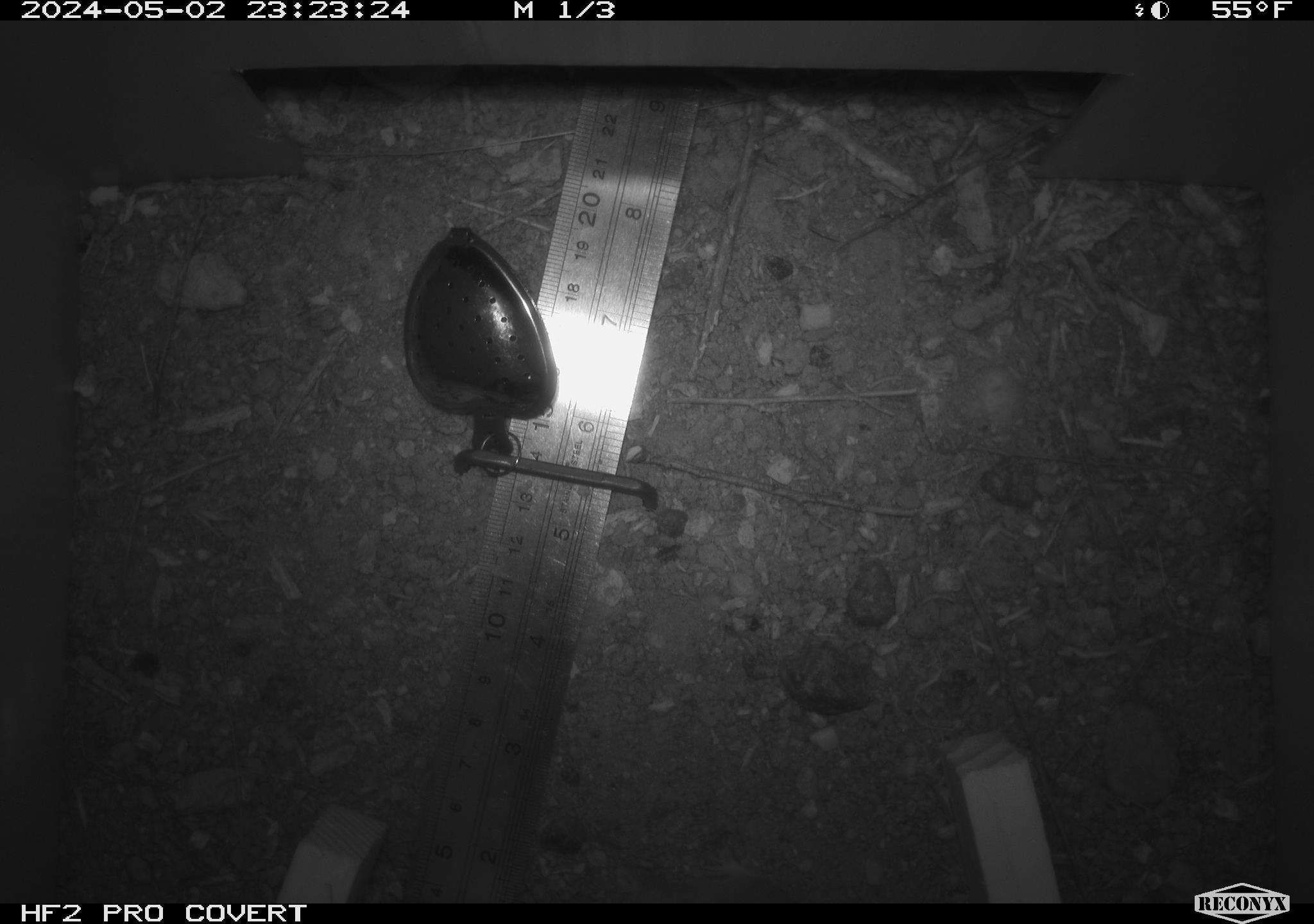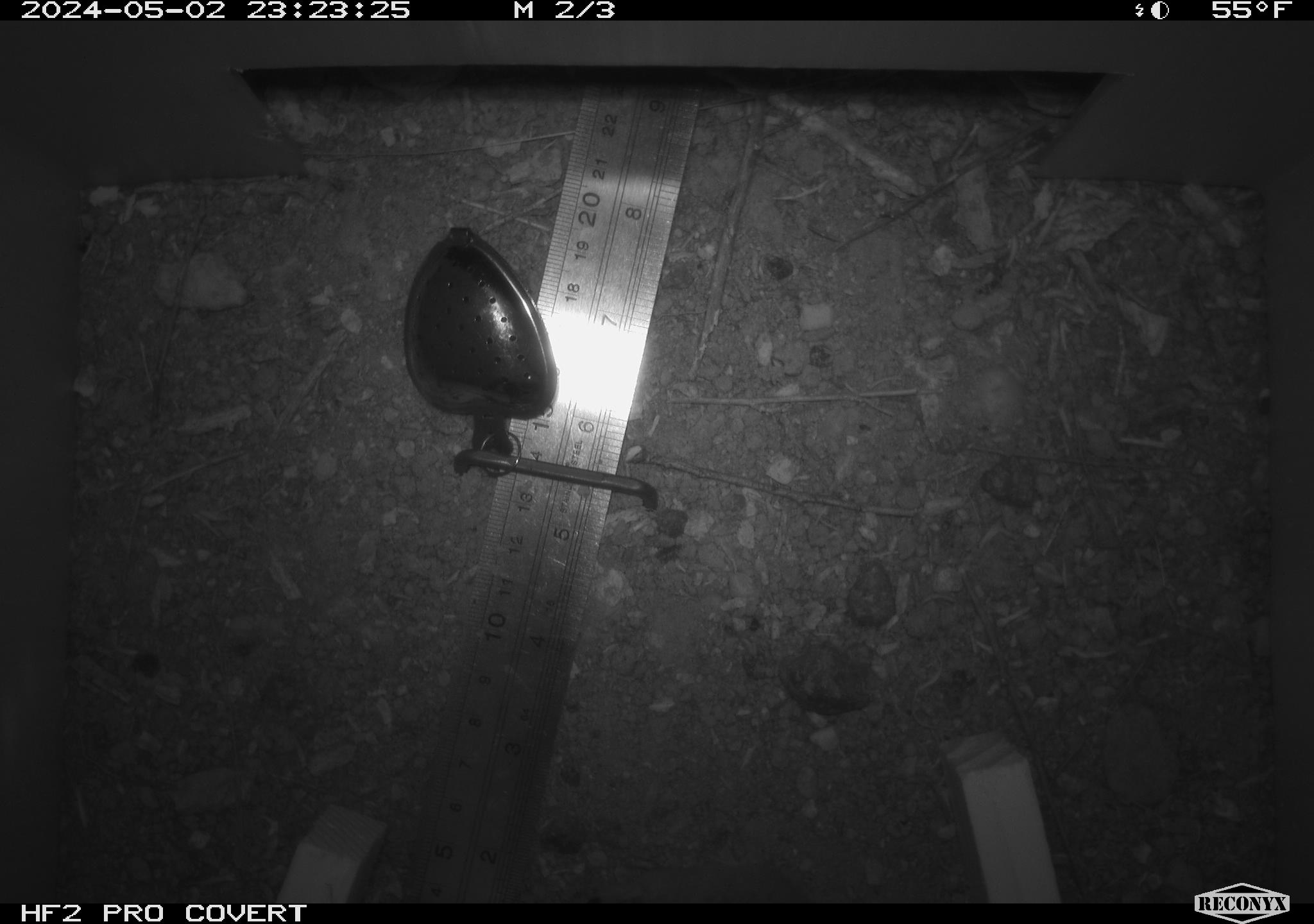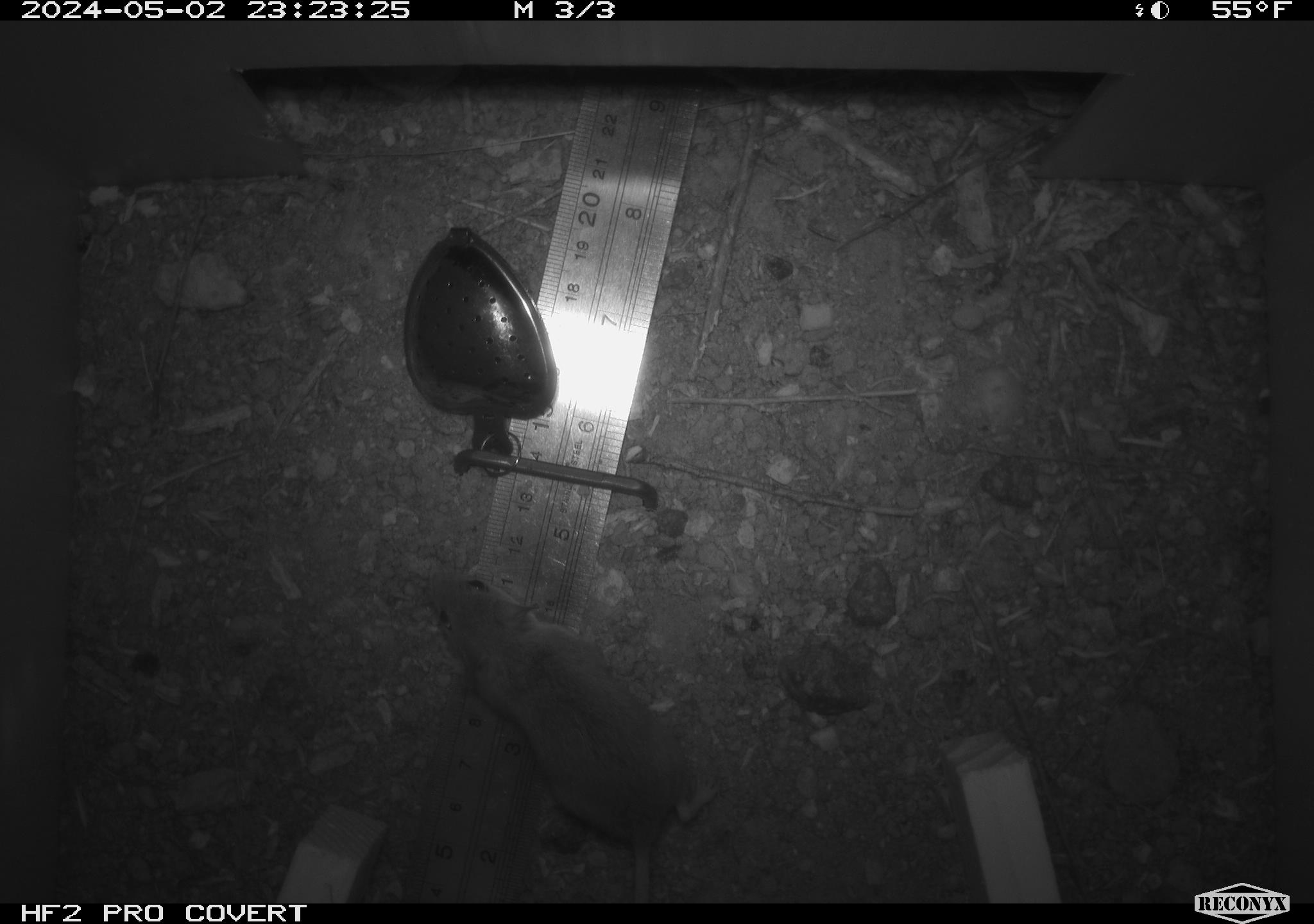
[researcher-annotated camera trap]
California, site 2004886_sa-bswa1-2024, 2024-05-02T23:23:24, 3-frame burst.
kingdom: Animalia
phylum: Chordata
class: Mammalia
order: Rodentia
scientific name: Rodentia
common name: mouse species